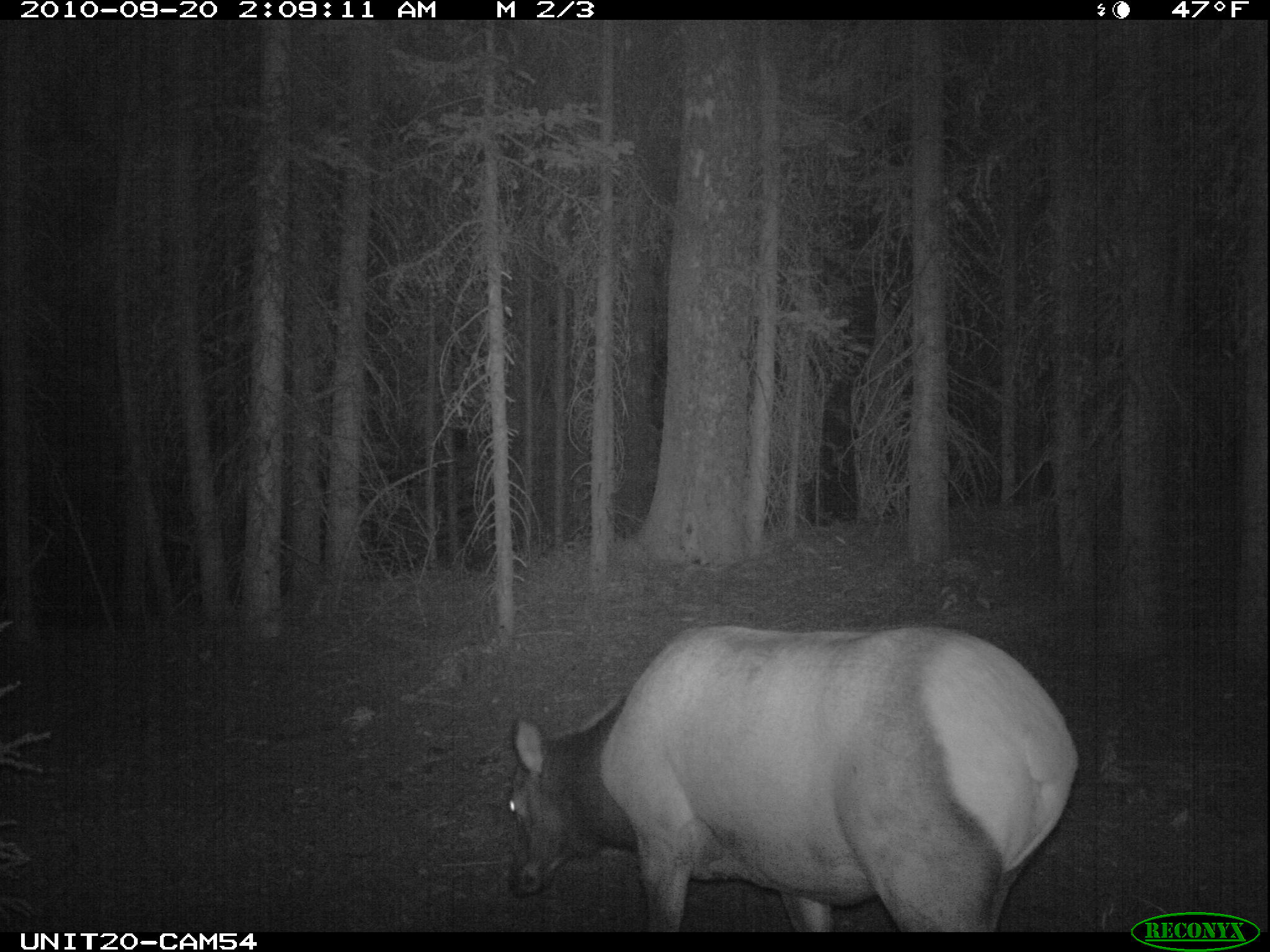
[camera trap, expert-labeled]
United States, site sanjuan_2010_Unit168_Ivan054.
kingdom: Animalia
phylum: Chordata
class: Mammalia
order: Artiodactyla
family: Cervidae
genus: Cervus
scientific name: Cervus elaphus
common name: red deer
Cervus elaphus (red deer).